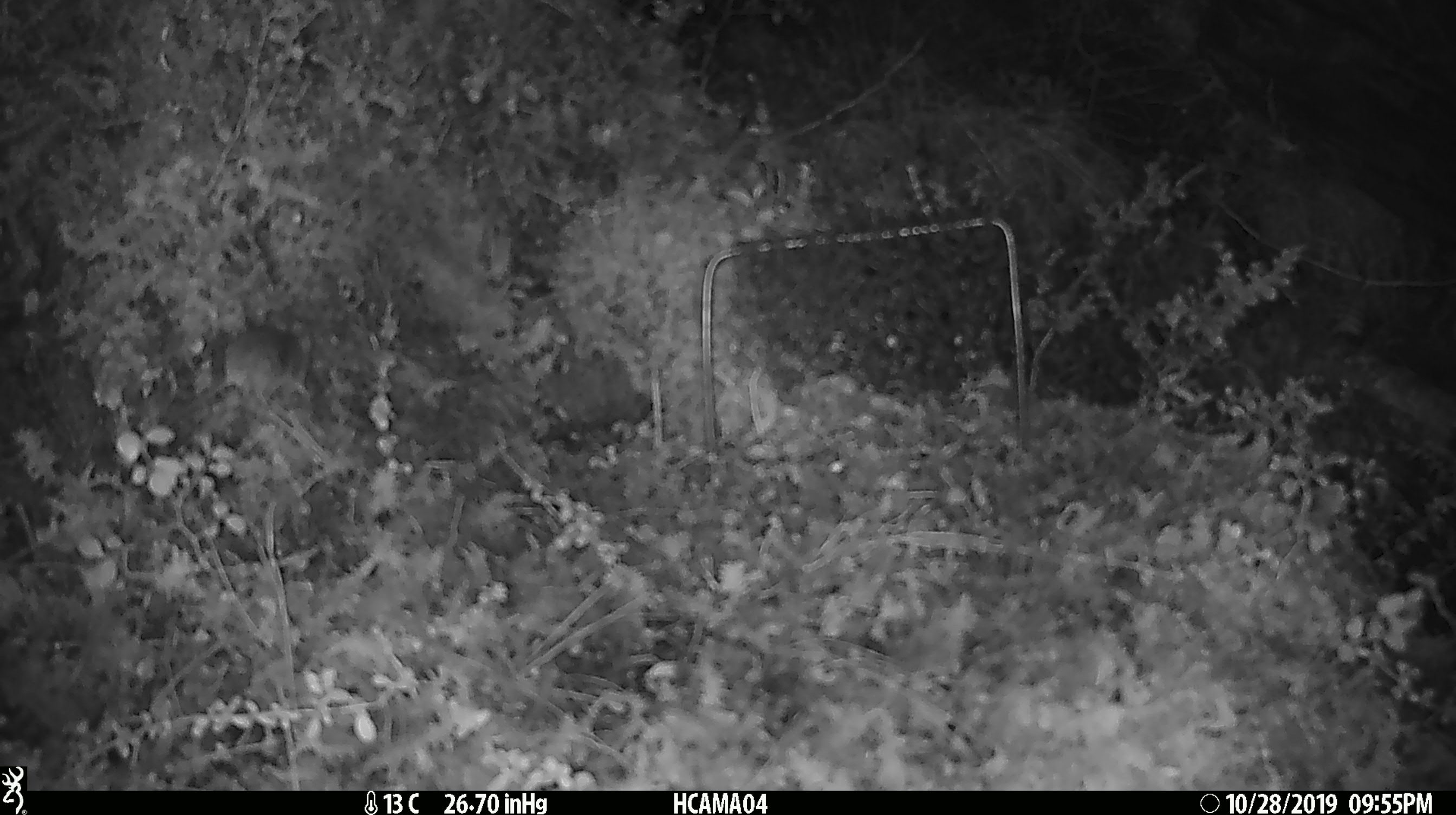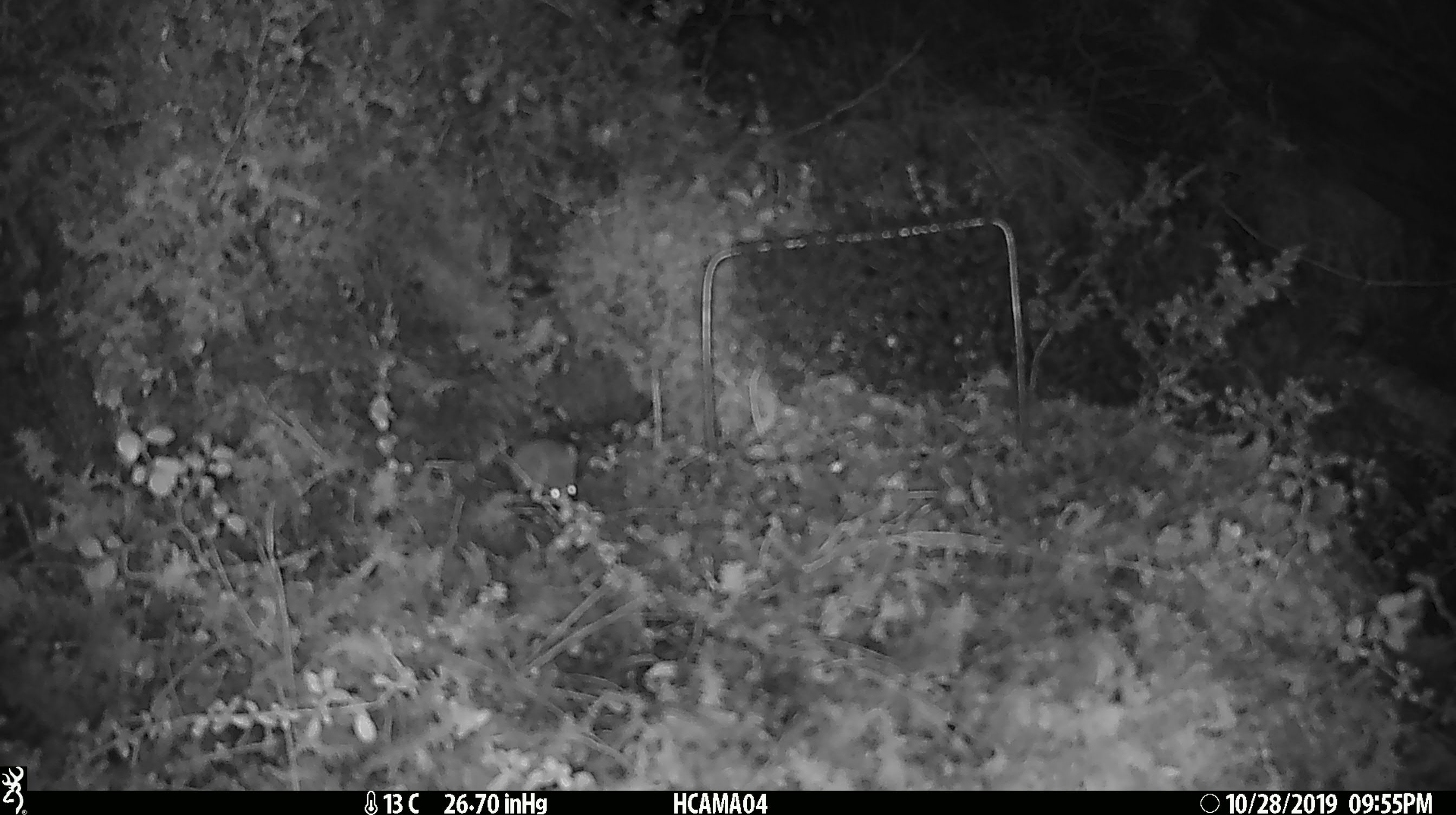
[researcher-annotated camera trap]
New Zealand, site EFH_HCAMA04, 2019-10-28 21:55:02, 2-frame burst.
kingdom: Animalia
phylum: Chordata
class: Mammalia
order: Rodentia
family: Muridae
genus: Mus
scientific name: Mus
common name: mouse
Mouse (Mus).